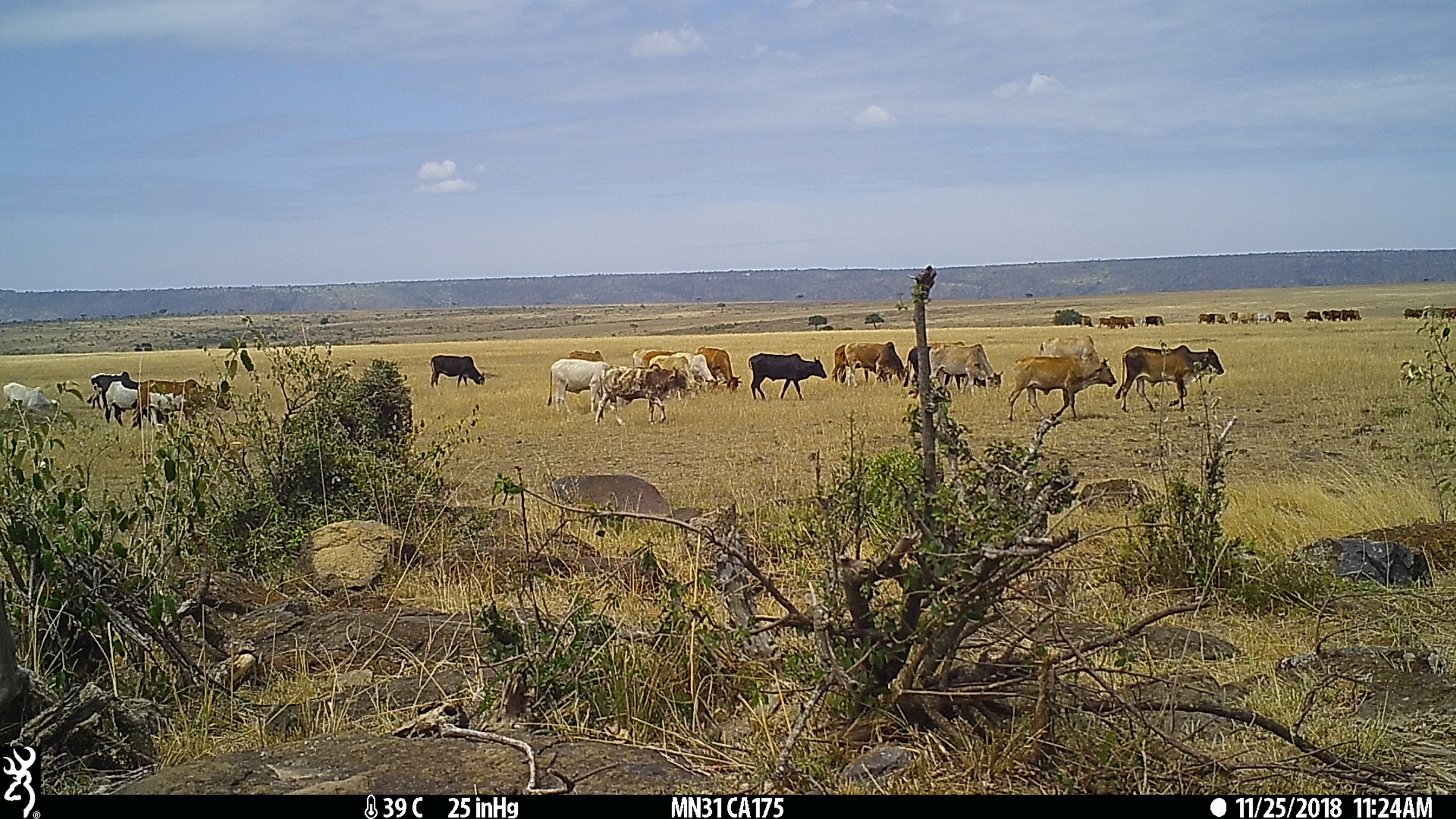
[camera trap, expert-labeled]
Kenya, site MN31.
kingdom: Animalia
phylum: Chordata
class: Mammalia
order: Artiodactyla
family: Bovidae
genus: Bos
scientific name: Bos taurus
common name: cattle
Cattle (Bos taurus).